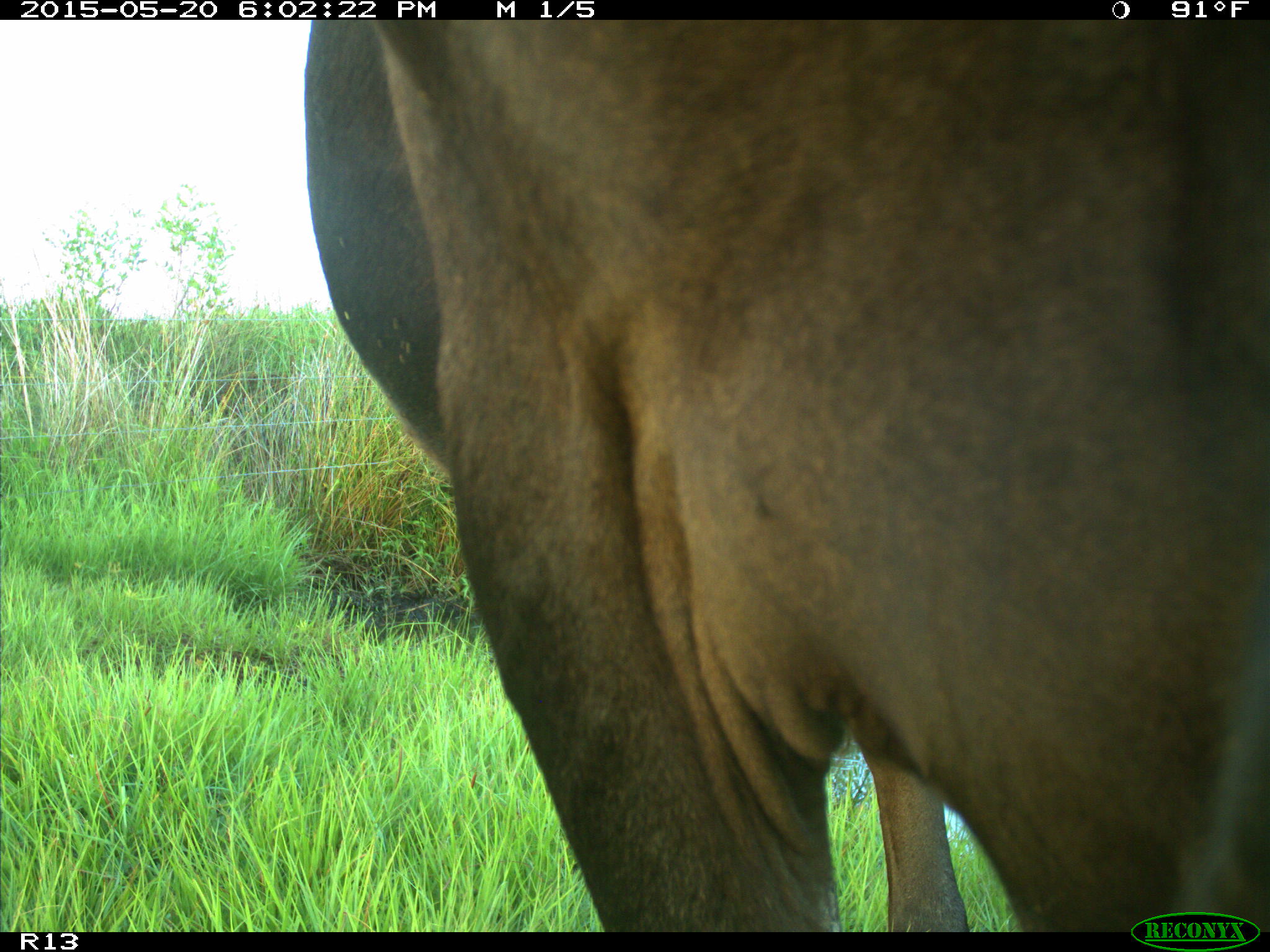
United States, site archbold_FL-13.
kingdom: Animalia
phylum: Chordata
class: Mammalia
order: Artiodactyla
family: Bovidae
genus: Bos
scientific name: Bos taurus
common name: domestic cow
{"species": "Bos taurus (domestic cow)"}